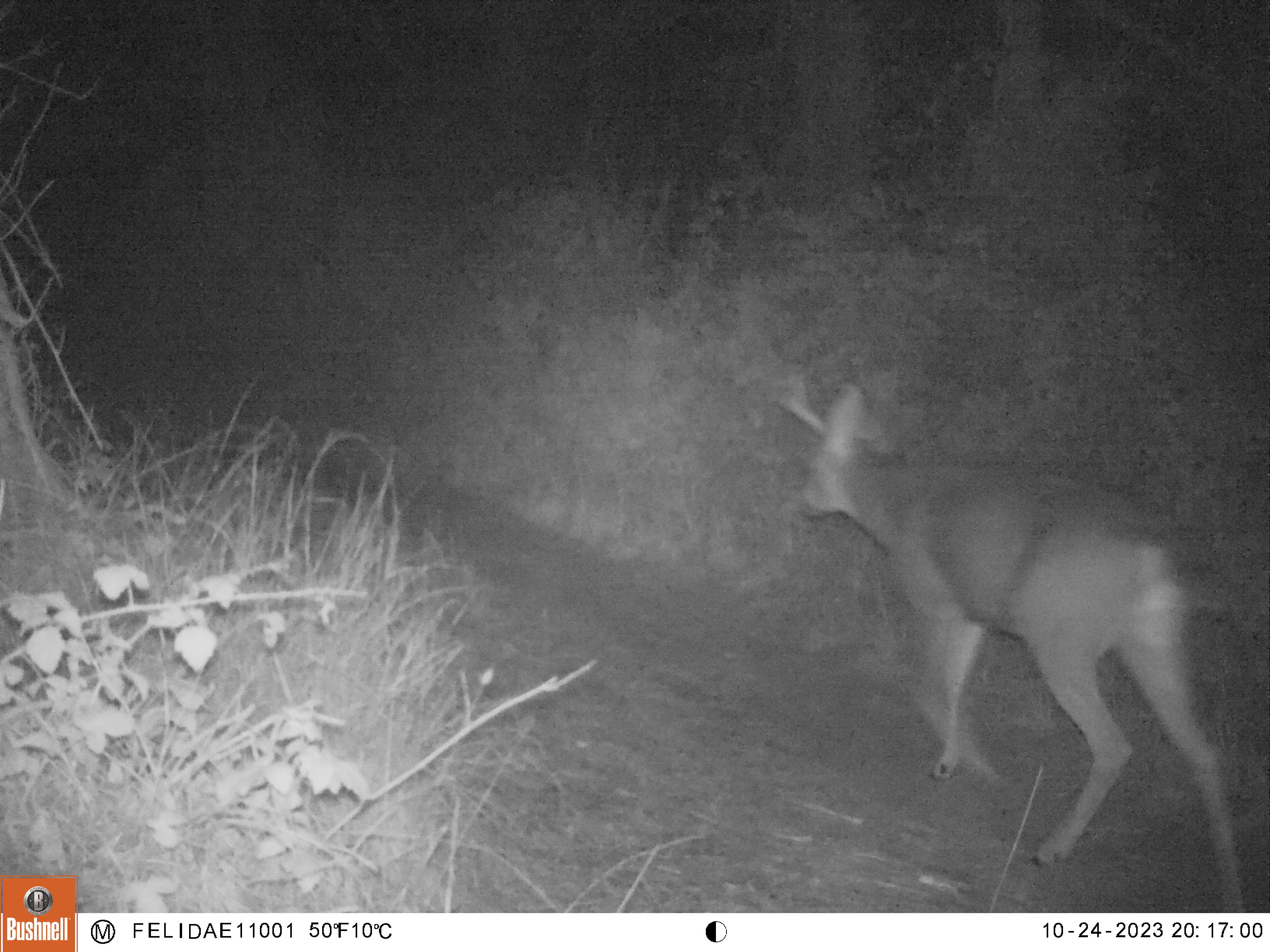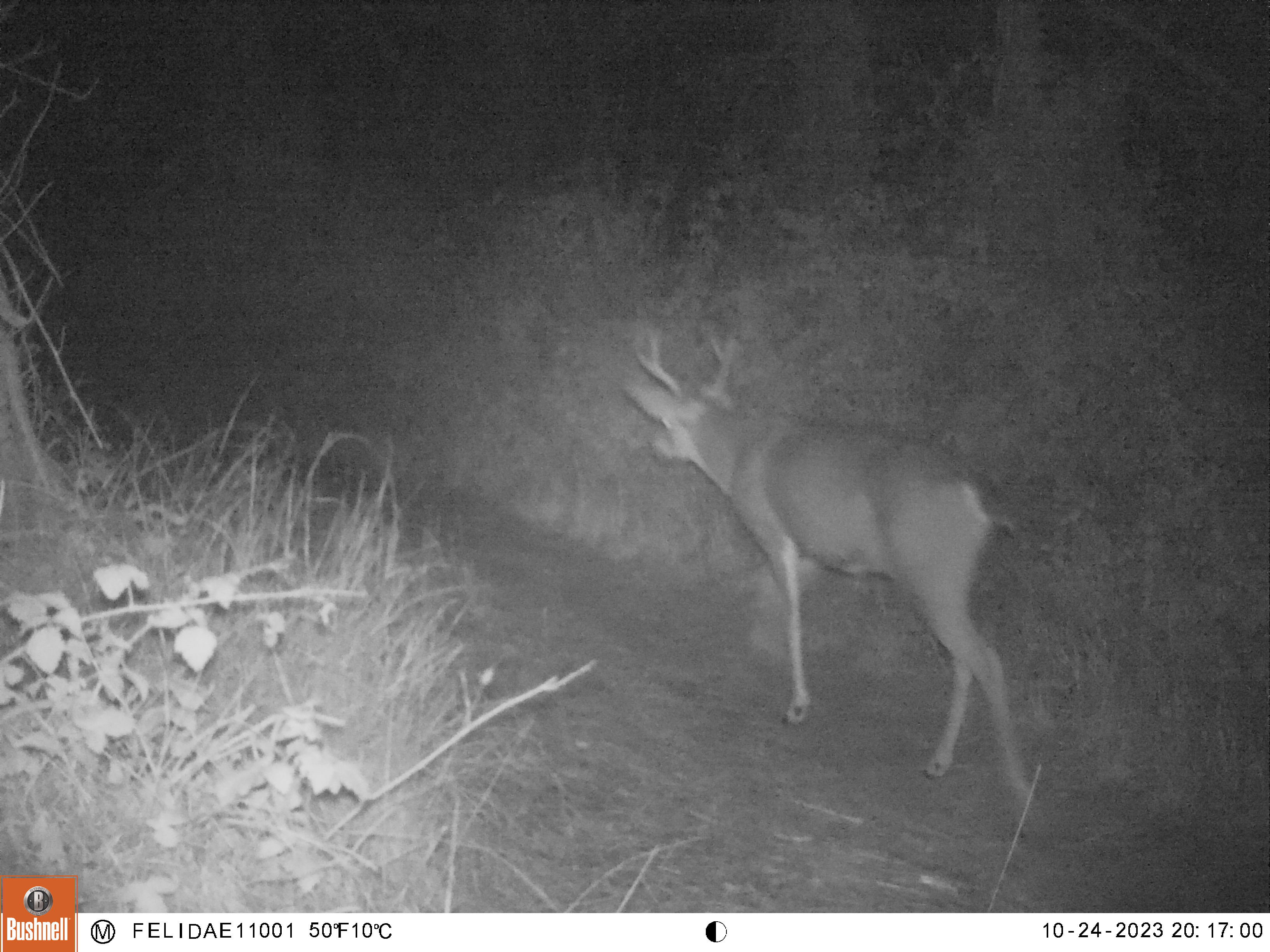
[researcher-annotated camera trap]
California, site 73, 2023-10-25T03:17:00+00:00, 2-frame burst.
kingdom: Animalia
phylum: Chordata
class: Mammalia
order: Artiodactyla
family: Cervidae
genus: Odocoileus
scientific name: Odocoileus hemionus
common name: mule deer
Mule deer (Odocoileus hemionus).